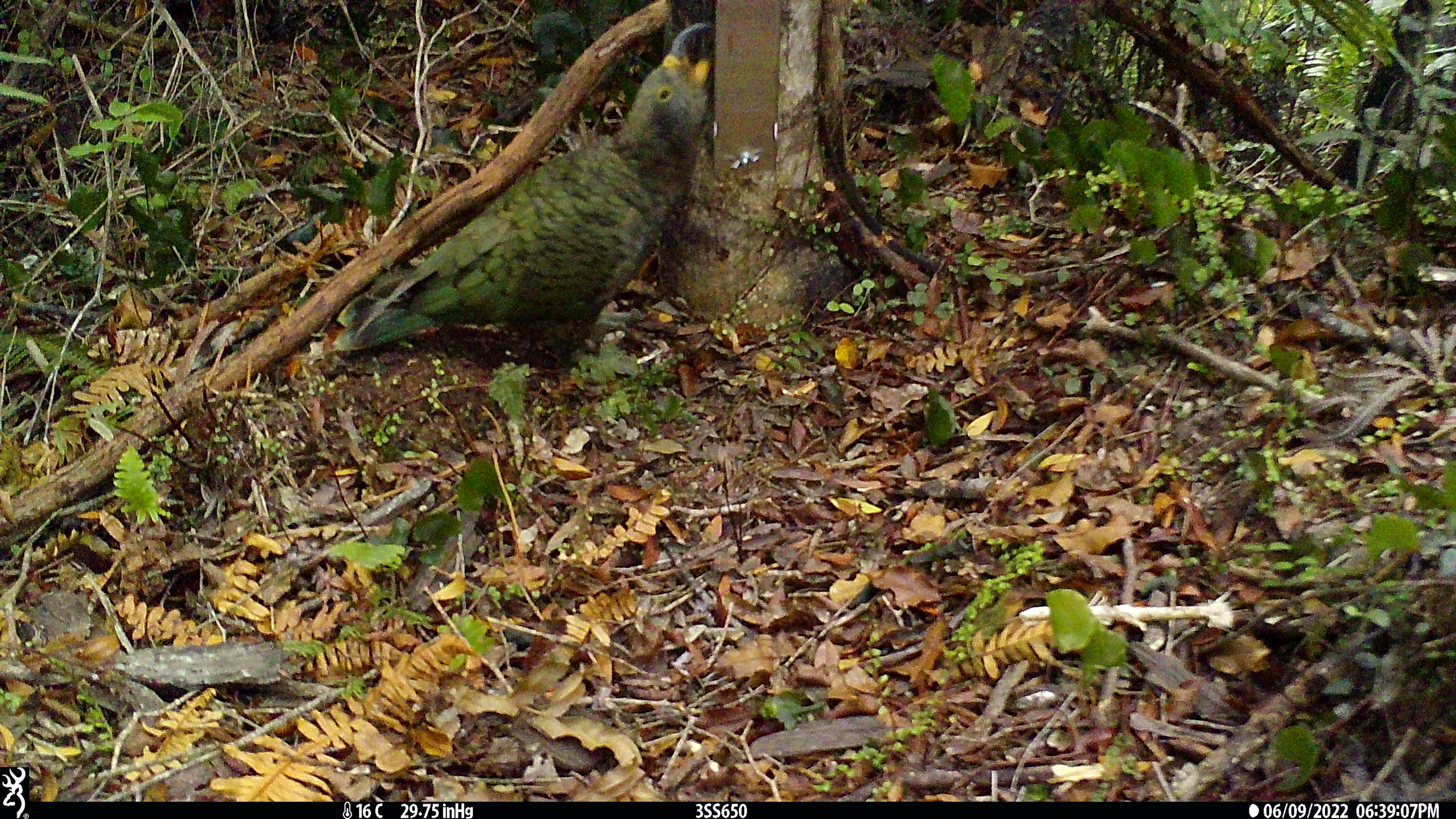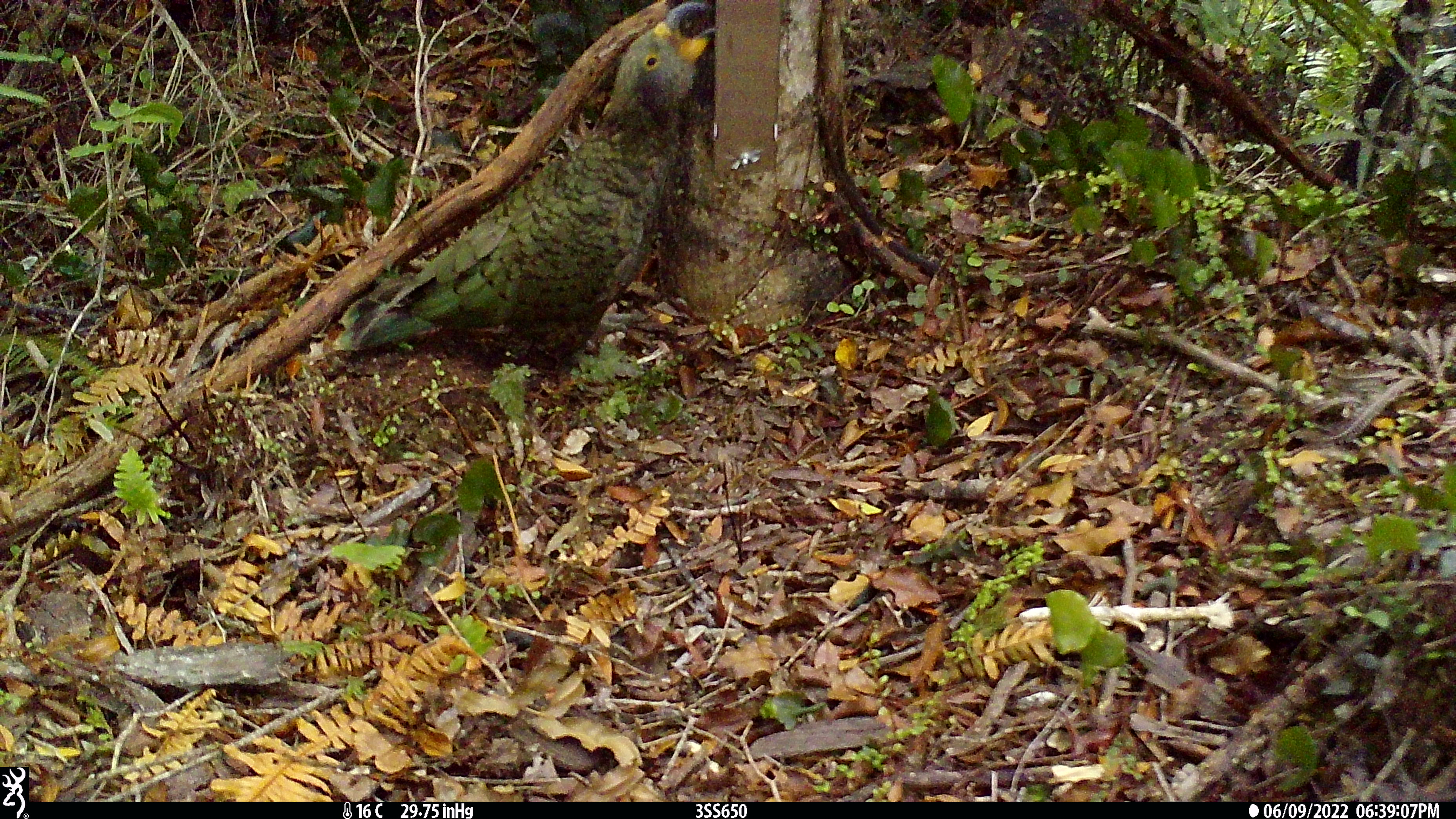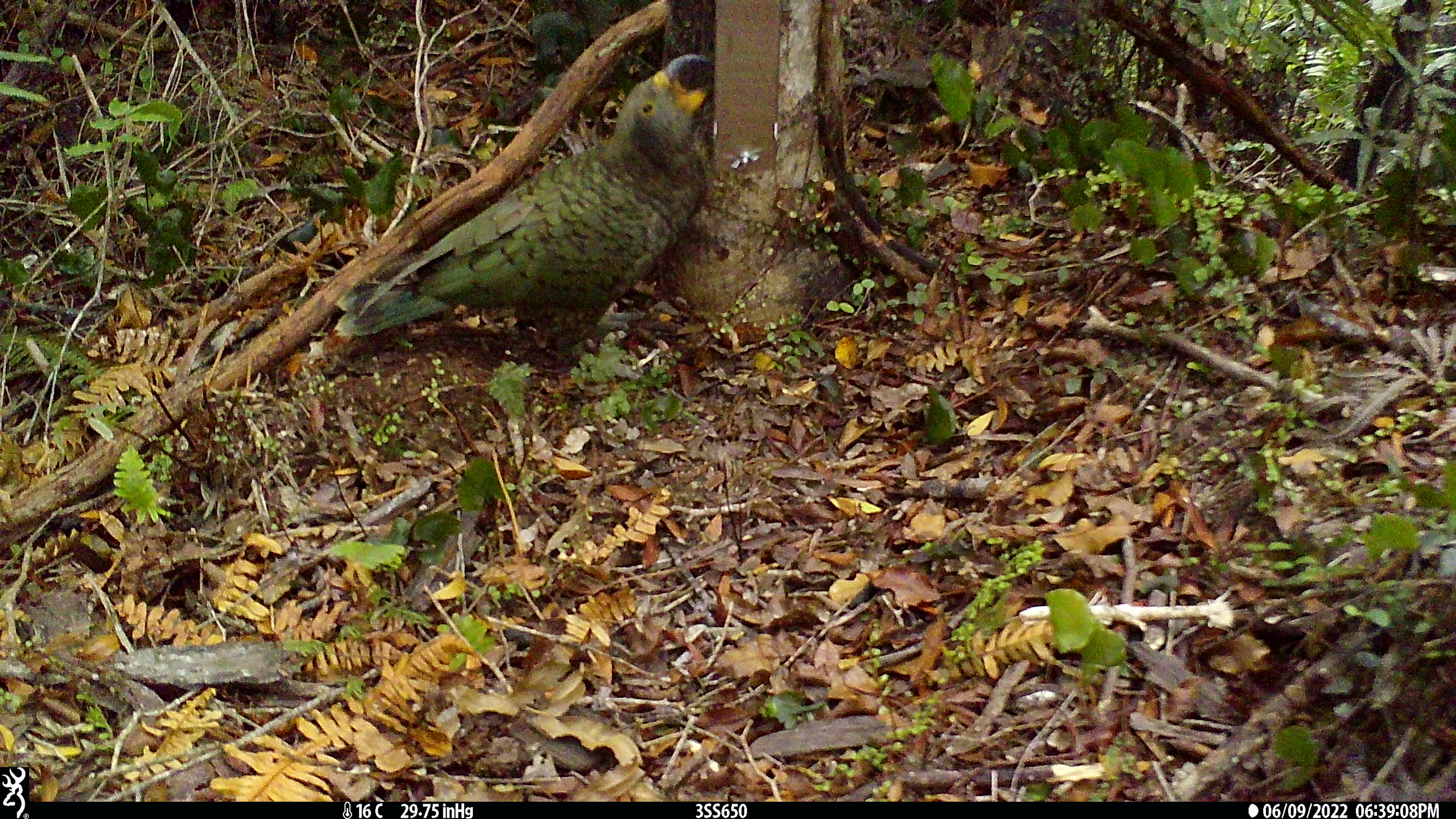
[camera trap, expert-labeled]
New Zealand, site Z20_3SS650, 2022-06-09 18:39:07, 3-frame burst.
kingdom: Animalia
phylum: Chordata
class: Aves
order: Psittaciformes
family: Strigopidae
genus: Nestor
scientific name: Nestor notabilis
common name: kea